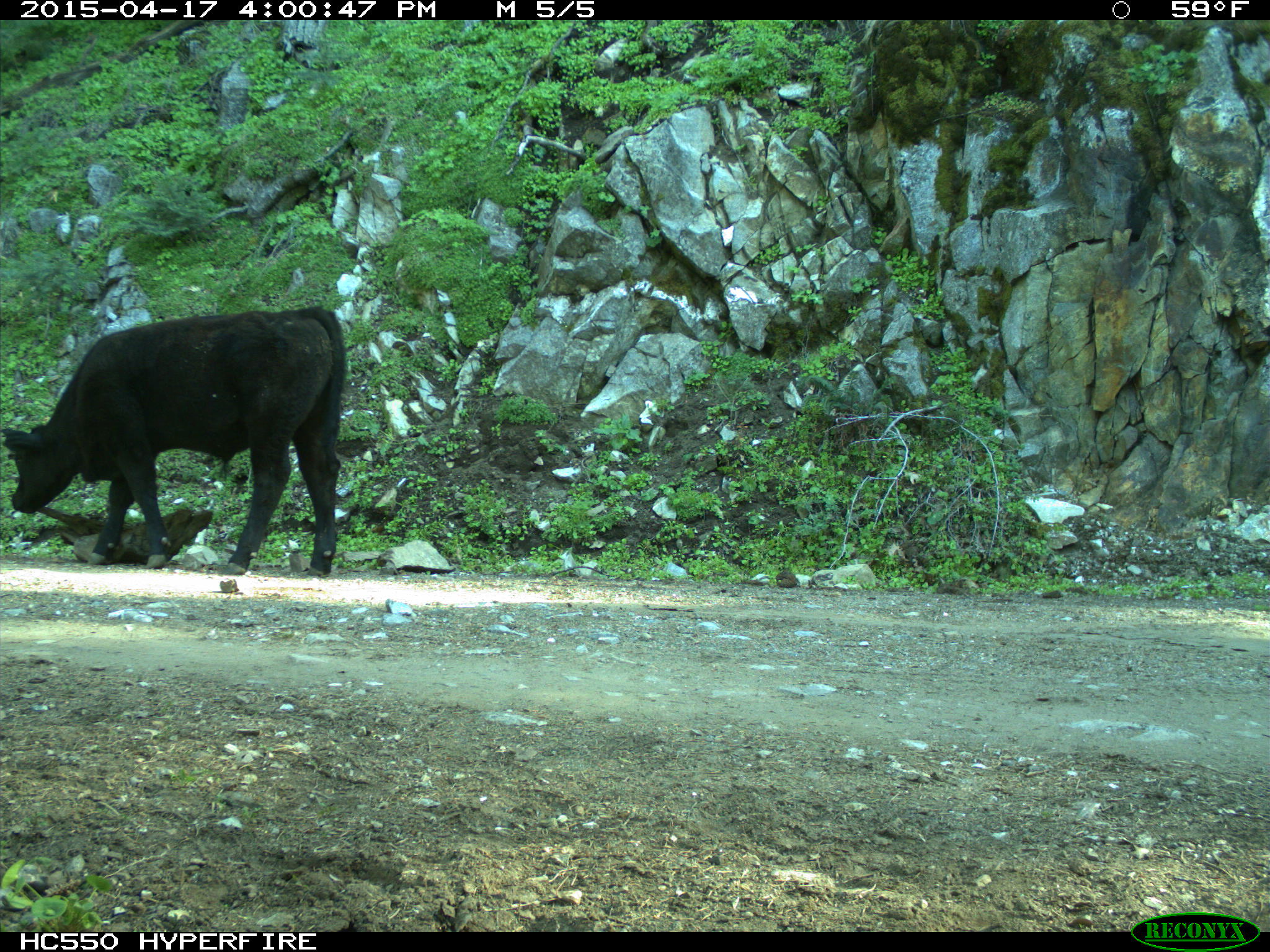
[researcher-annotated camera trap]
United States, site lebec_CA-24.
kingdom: Animalia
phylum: Chordata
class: Mammalia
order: Artiodactyla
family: Bovidae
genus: Bos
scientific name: Bos taurus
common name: domestic cow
Bos taurus (domestic cow).